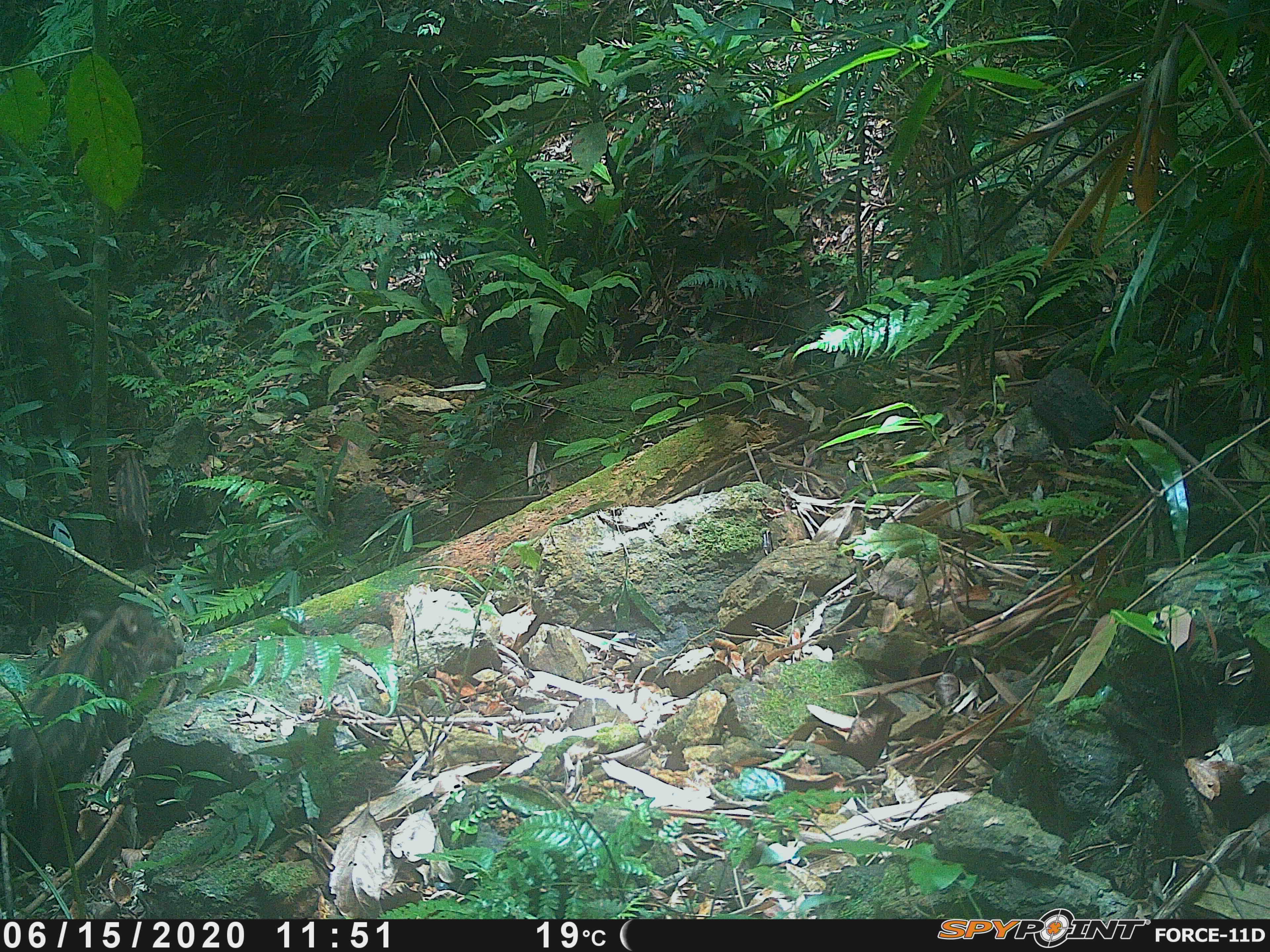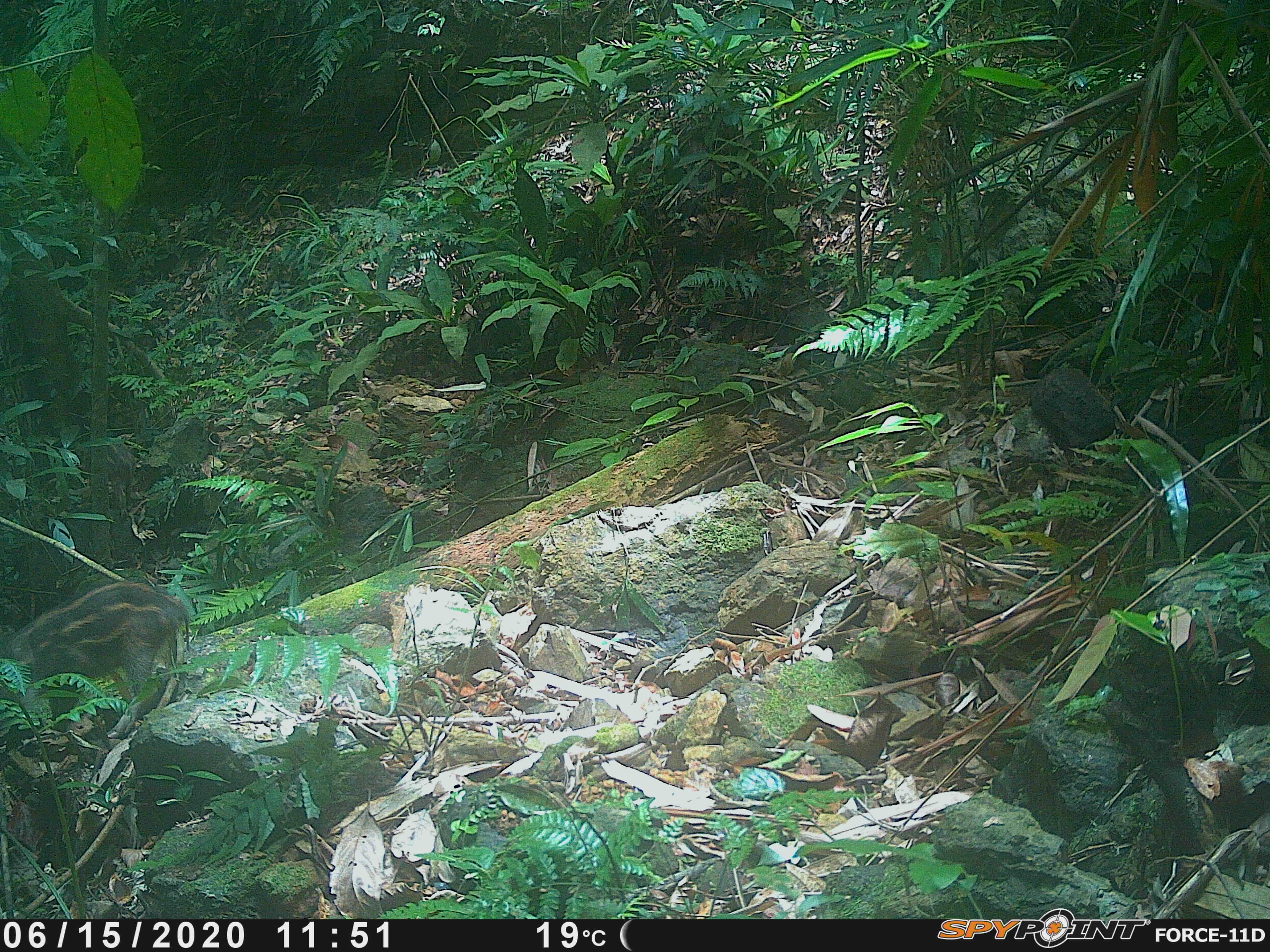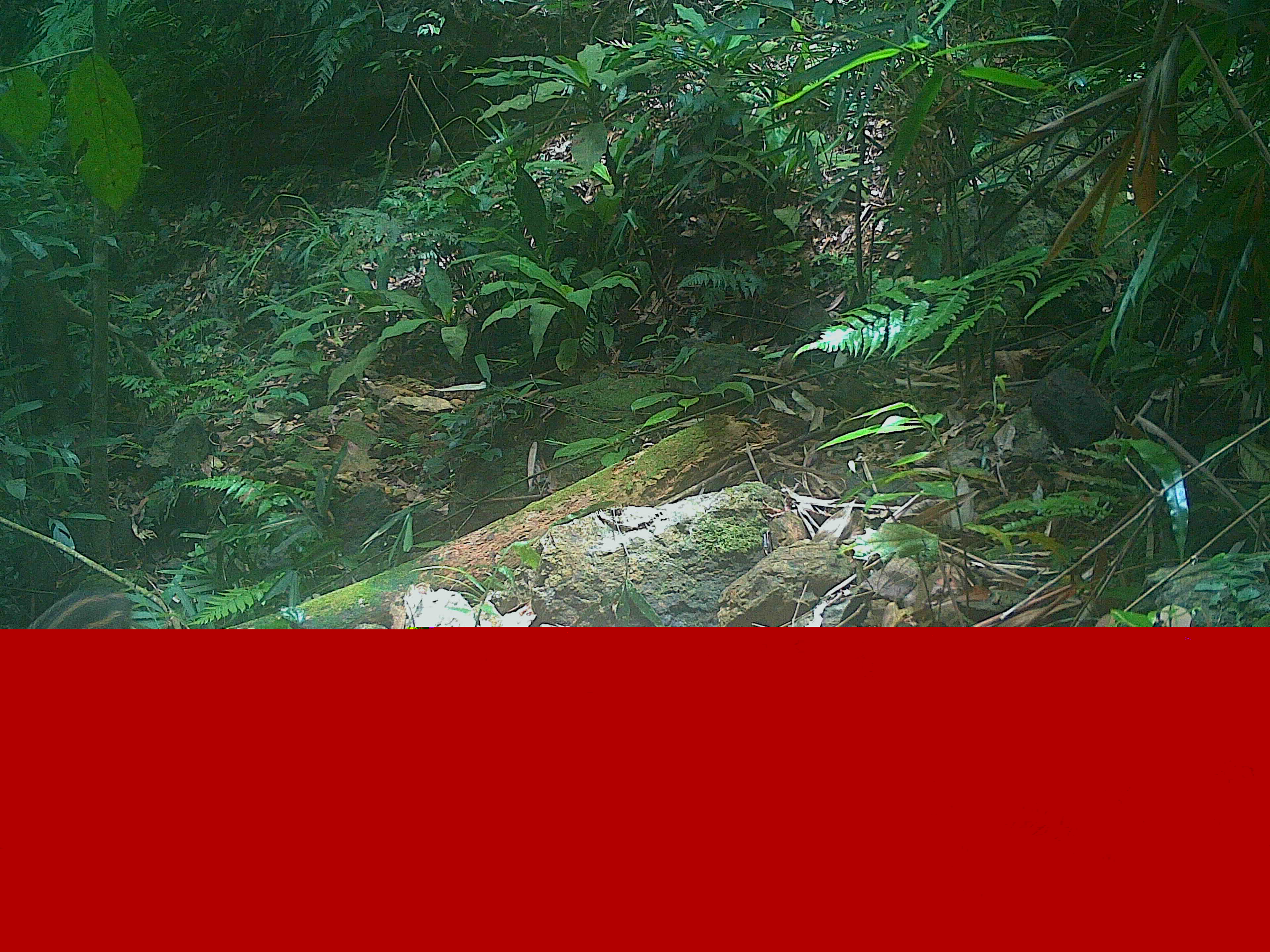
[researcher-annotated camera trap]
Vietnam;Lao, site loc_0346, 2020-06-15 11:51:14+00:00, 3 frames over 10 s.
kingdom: Animalia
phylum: Chordata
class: Mammalia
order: Artiodactyla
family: Suidae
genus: Sus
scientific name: Sus scrofa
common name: eurasian wild pig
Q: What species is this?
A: Eurasian wild pig (Sus scrofa).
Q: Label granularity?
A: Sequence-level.